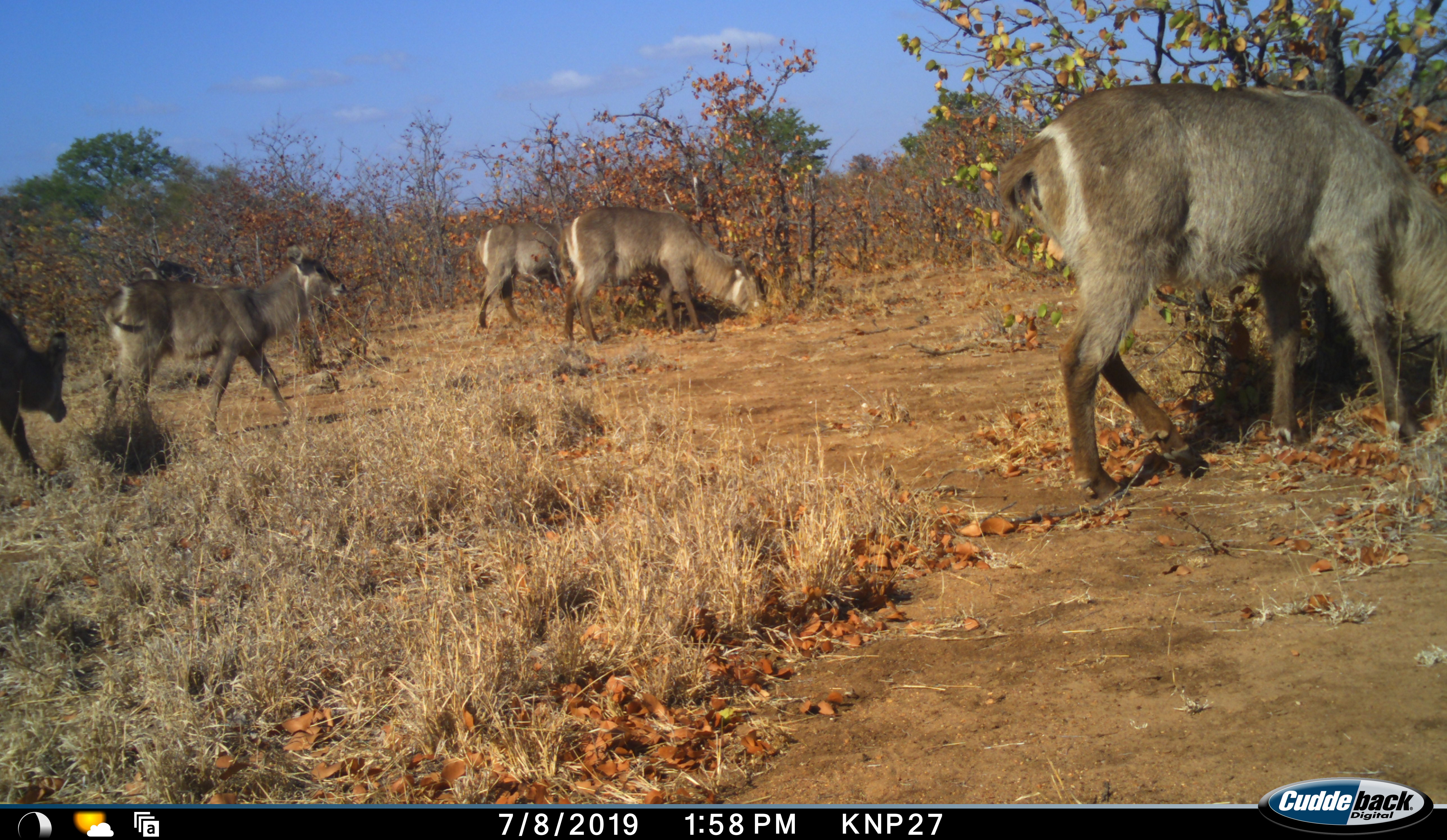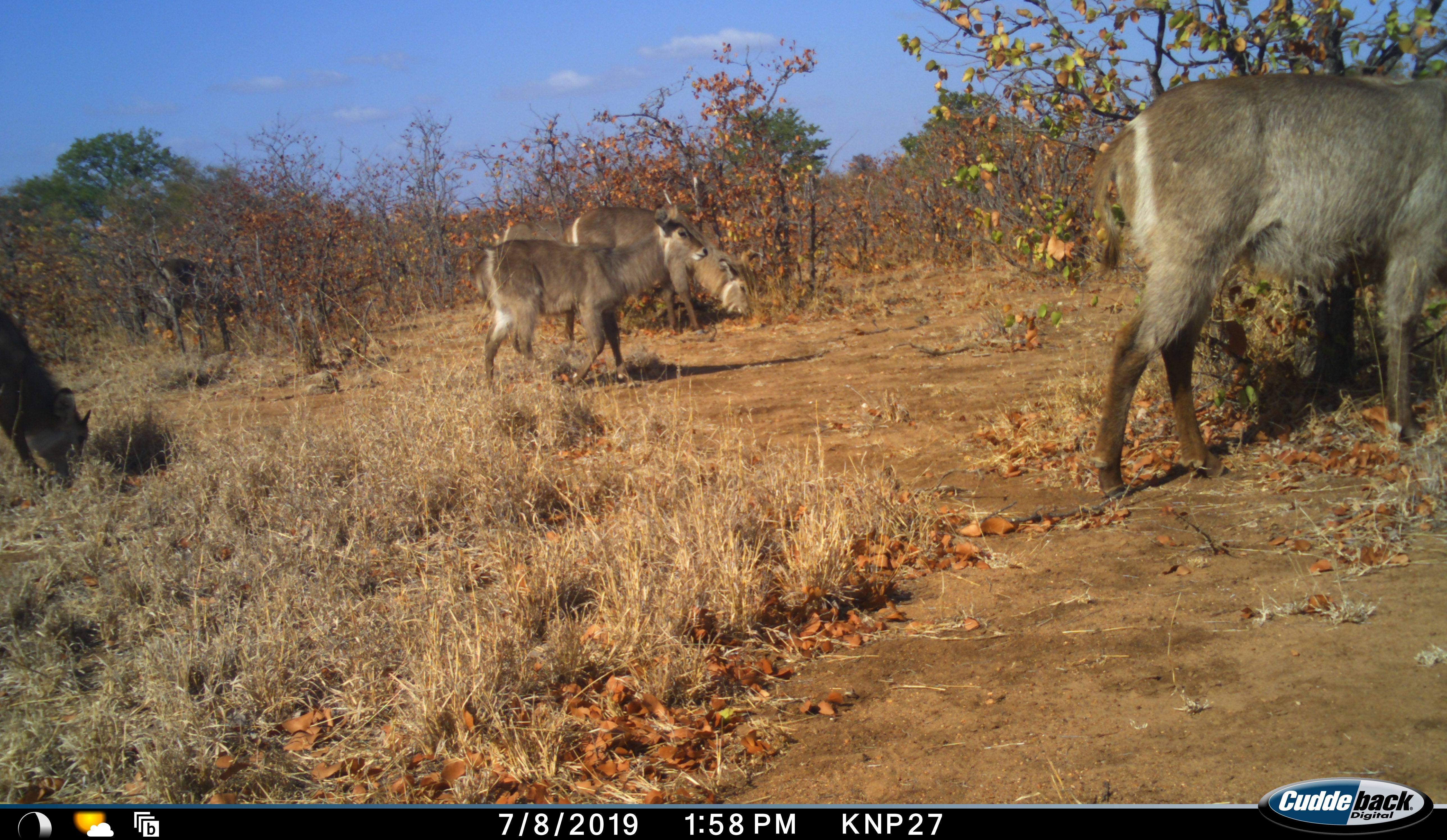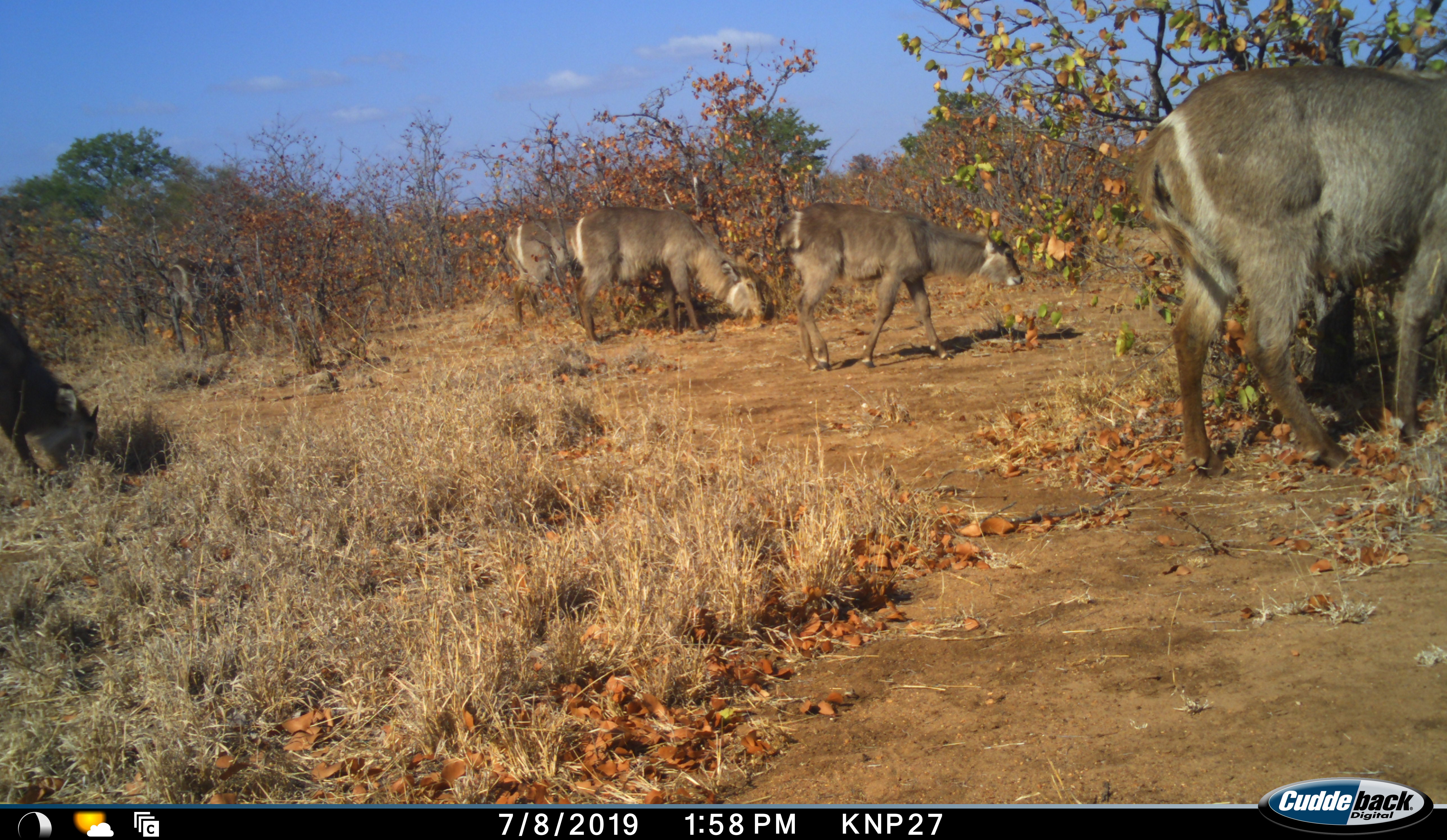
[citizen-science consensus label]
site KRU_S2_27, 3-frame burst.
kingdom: Animalia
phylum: Chordata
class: Mammalia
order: Artiodactyla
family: Bovidae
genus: Kobus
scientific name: Kobus ellipsiprymnus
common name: waterbuck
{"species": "waterbuck (Kobus ellipsiprymnus)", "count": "6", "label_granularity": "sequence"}